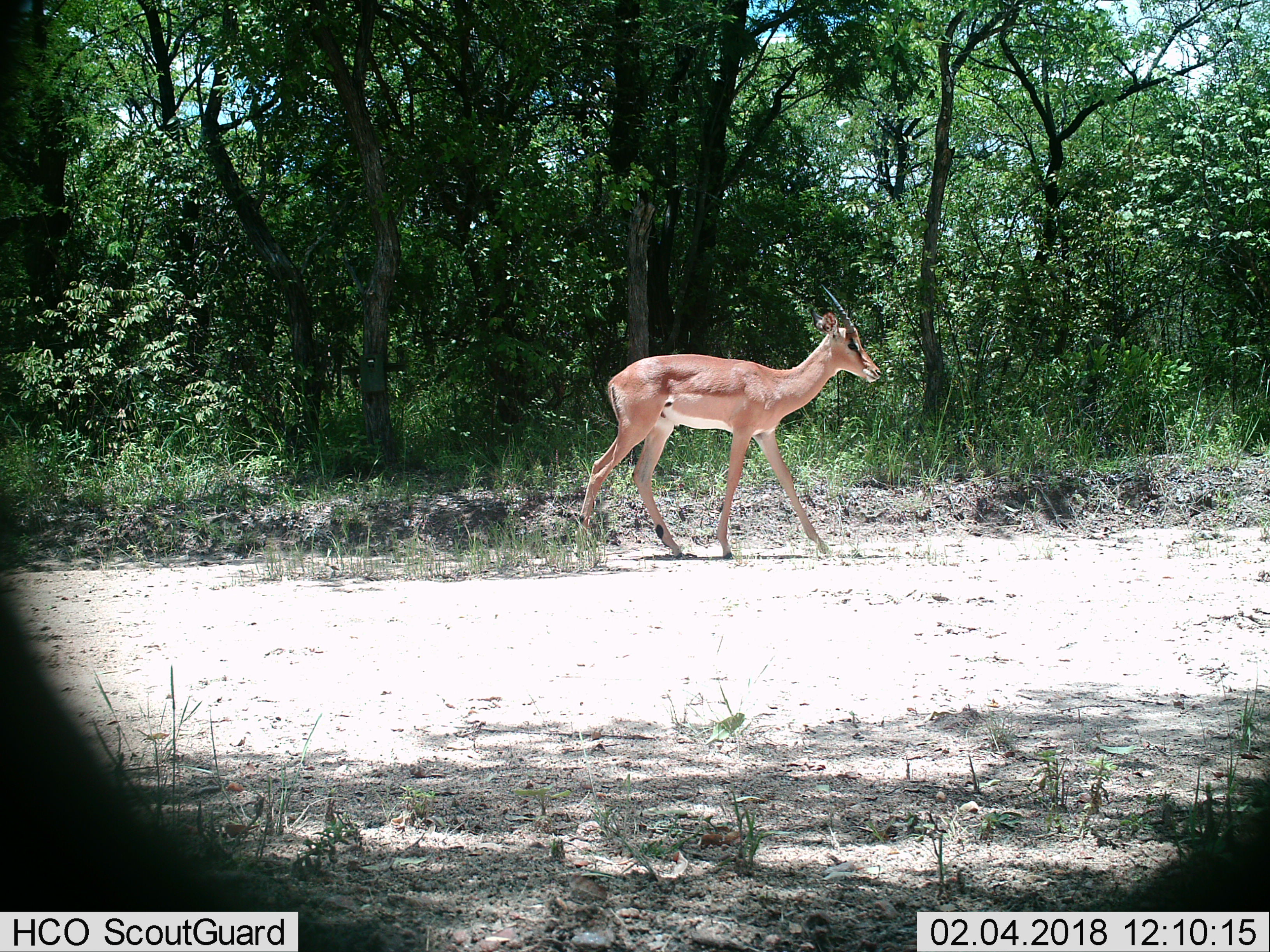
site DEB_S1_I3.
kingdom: Animalia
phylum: Chordata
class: Mammalia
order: Artiodactyla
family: Bovidae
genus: Aepyceros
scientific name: Aepyceros melampus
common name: impala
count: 1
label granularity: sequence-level